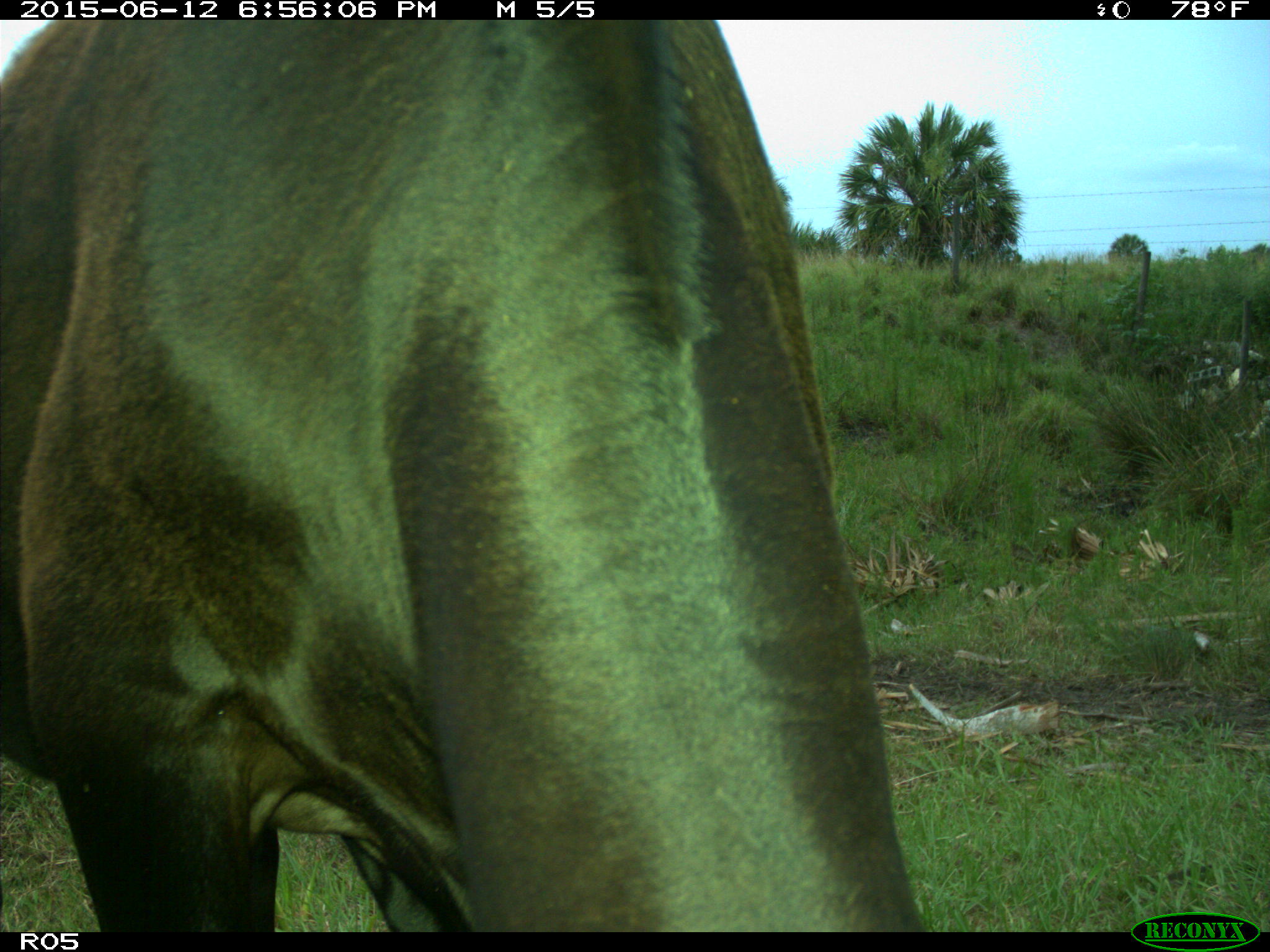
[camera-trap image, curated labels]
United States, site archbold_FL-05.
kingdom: Animalia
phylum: Chordata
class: Mammalia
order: Artiodactyla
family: Bovidae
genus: Bos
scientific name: Bos taurus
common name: domestic cow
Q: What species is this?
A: Bos taurus (domestic cow).